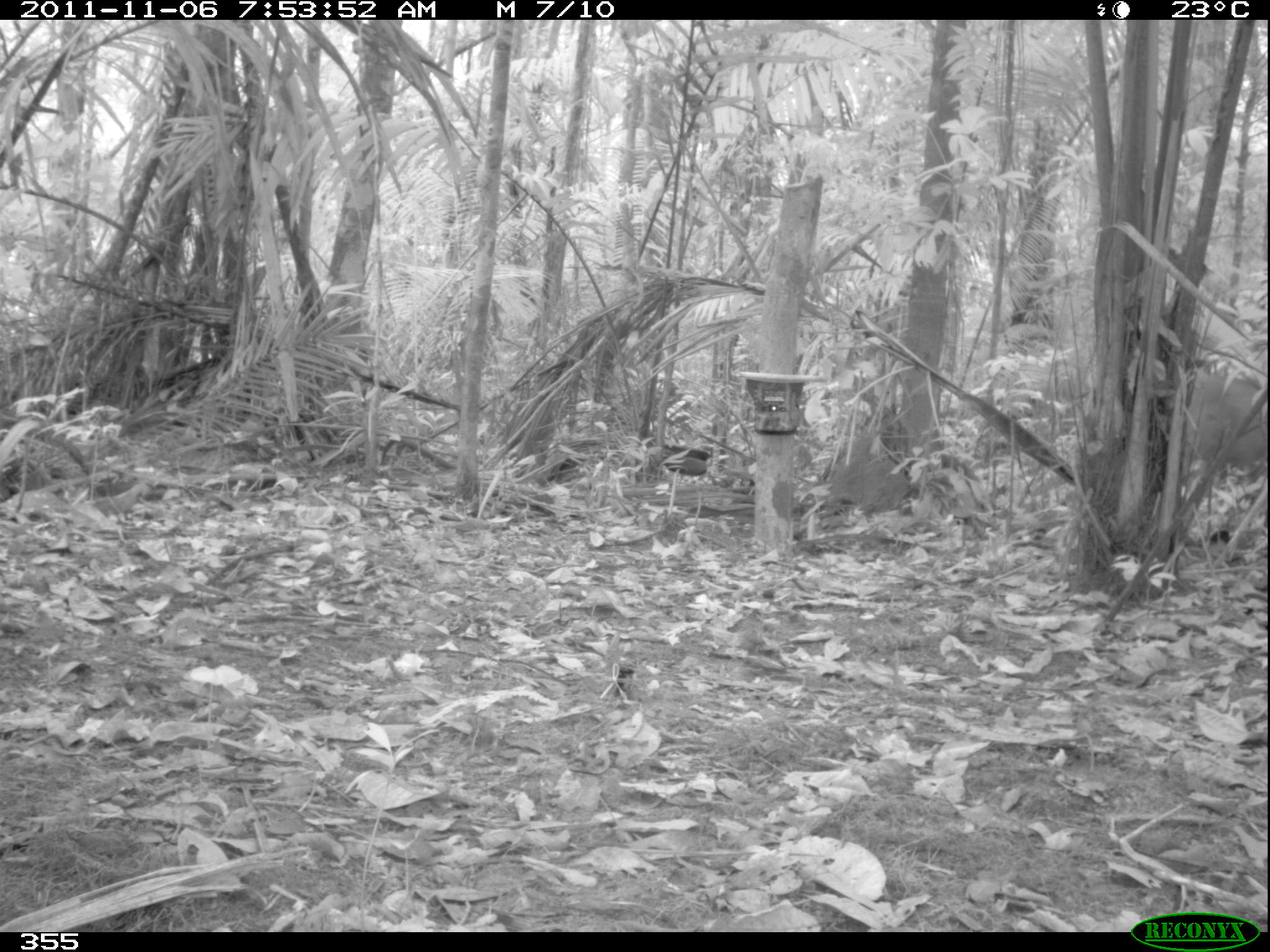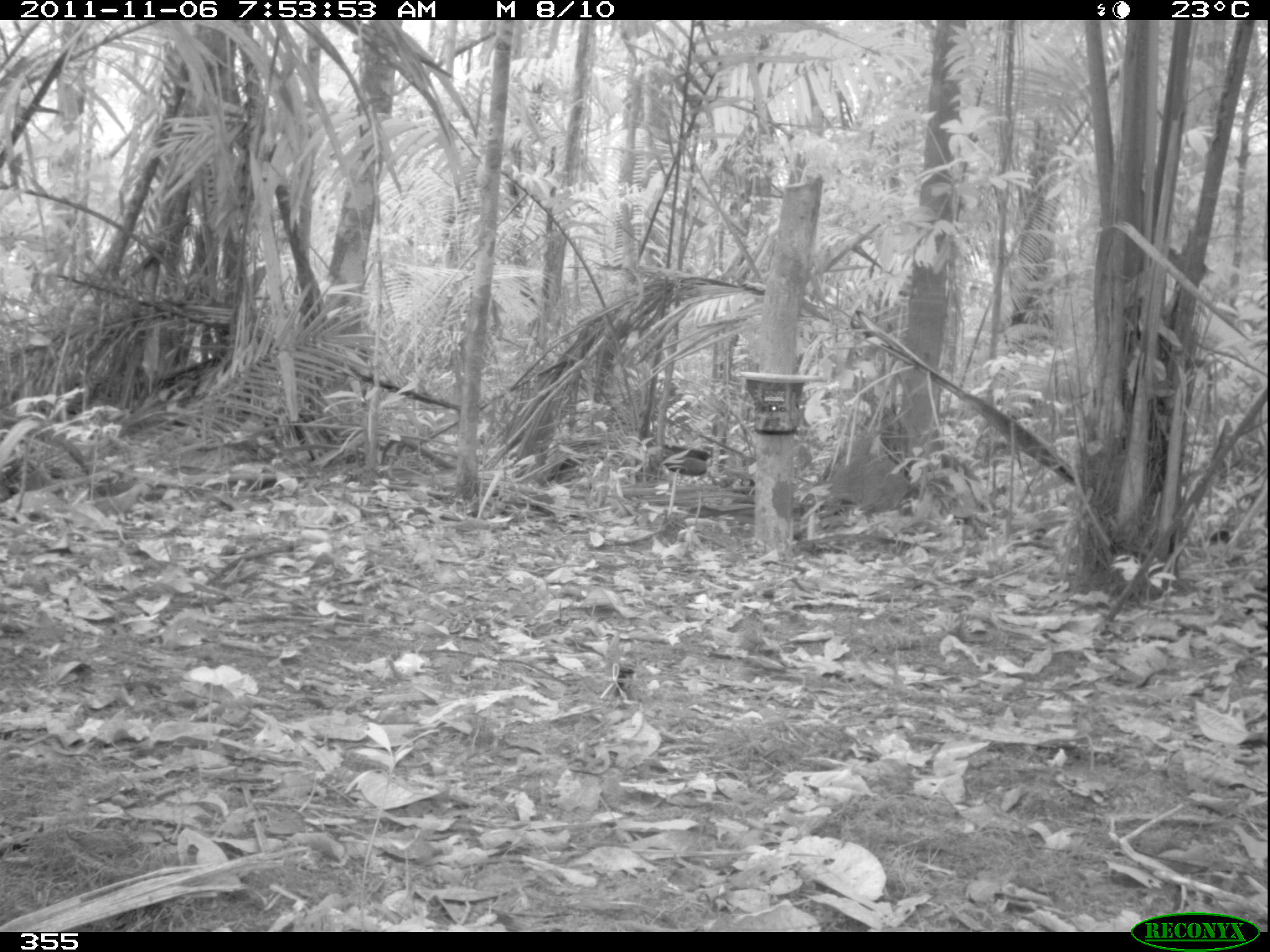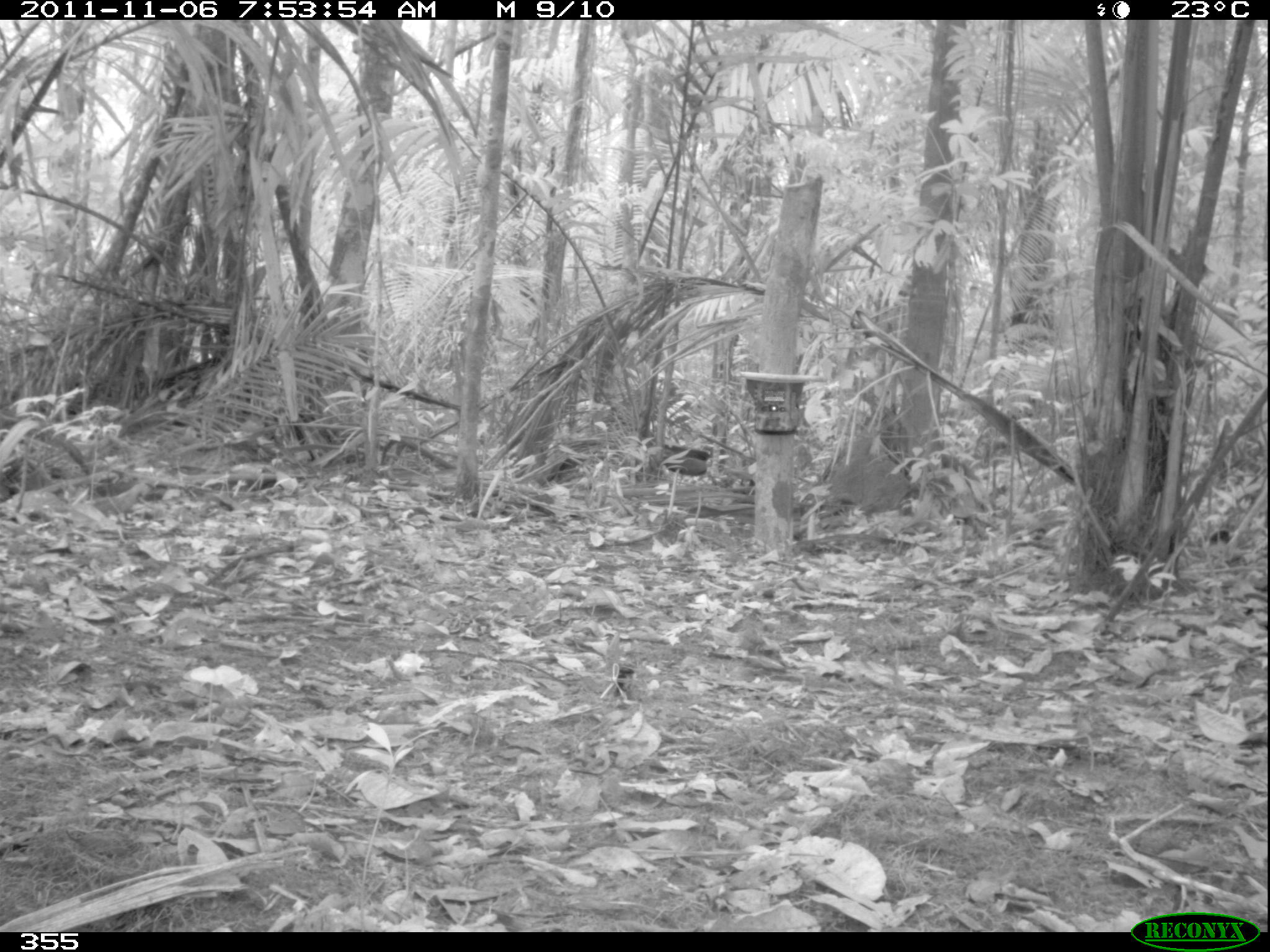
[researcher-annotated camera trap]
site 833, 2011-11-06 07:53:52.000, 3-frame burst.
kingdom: Animalia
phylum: Chordata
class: Mammalia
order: Artiodactyla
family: Cervidae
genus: Mazama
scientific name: Mazama americana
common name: red brocket